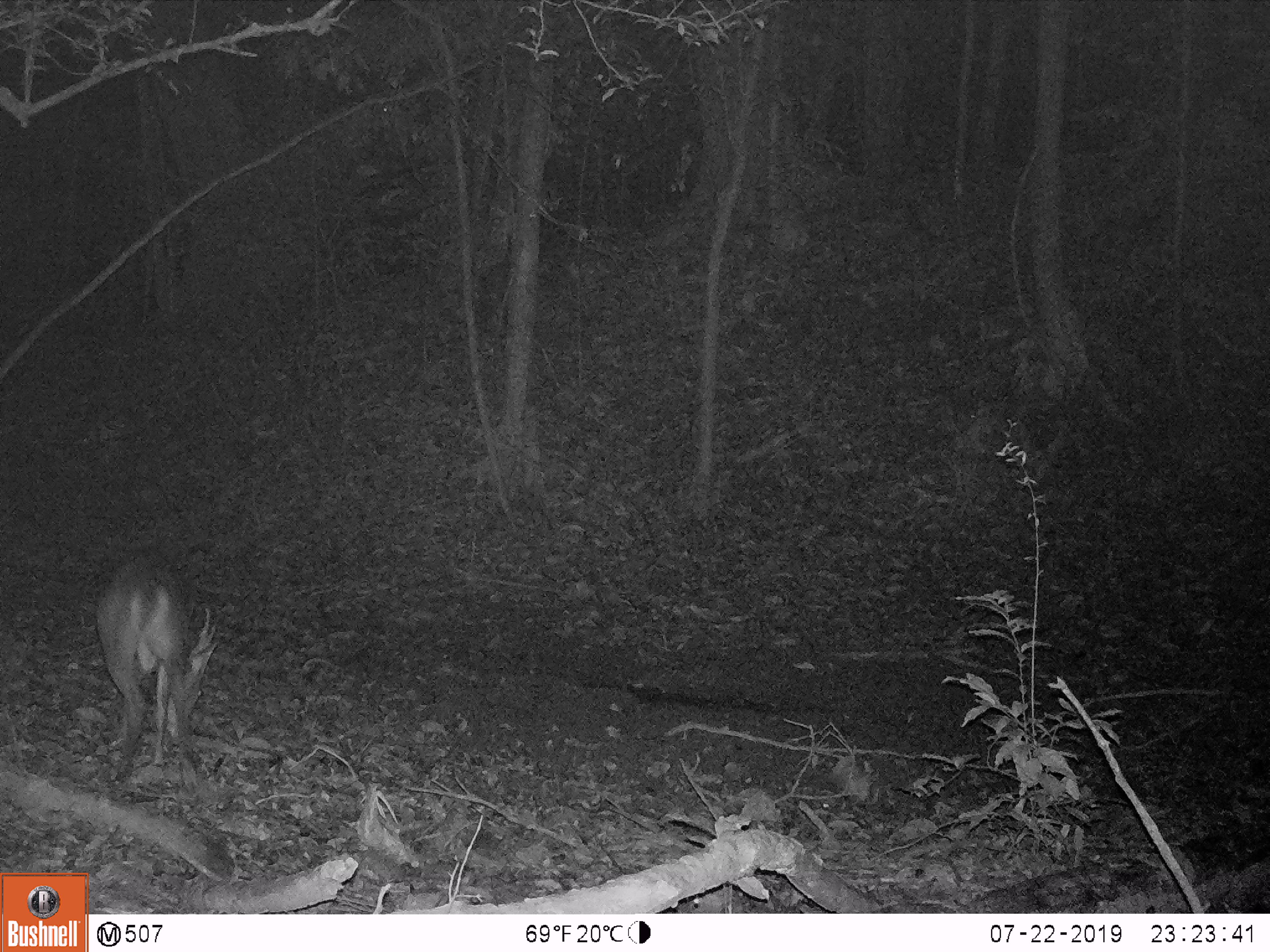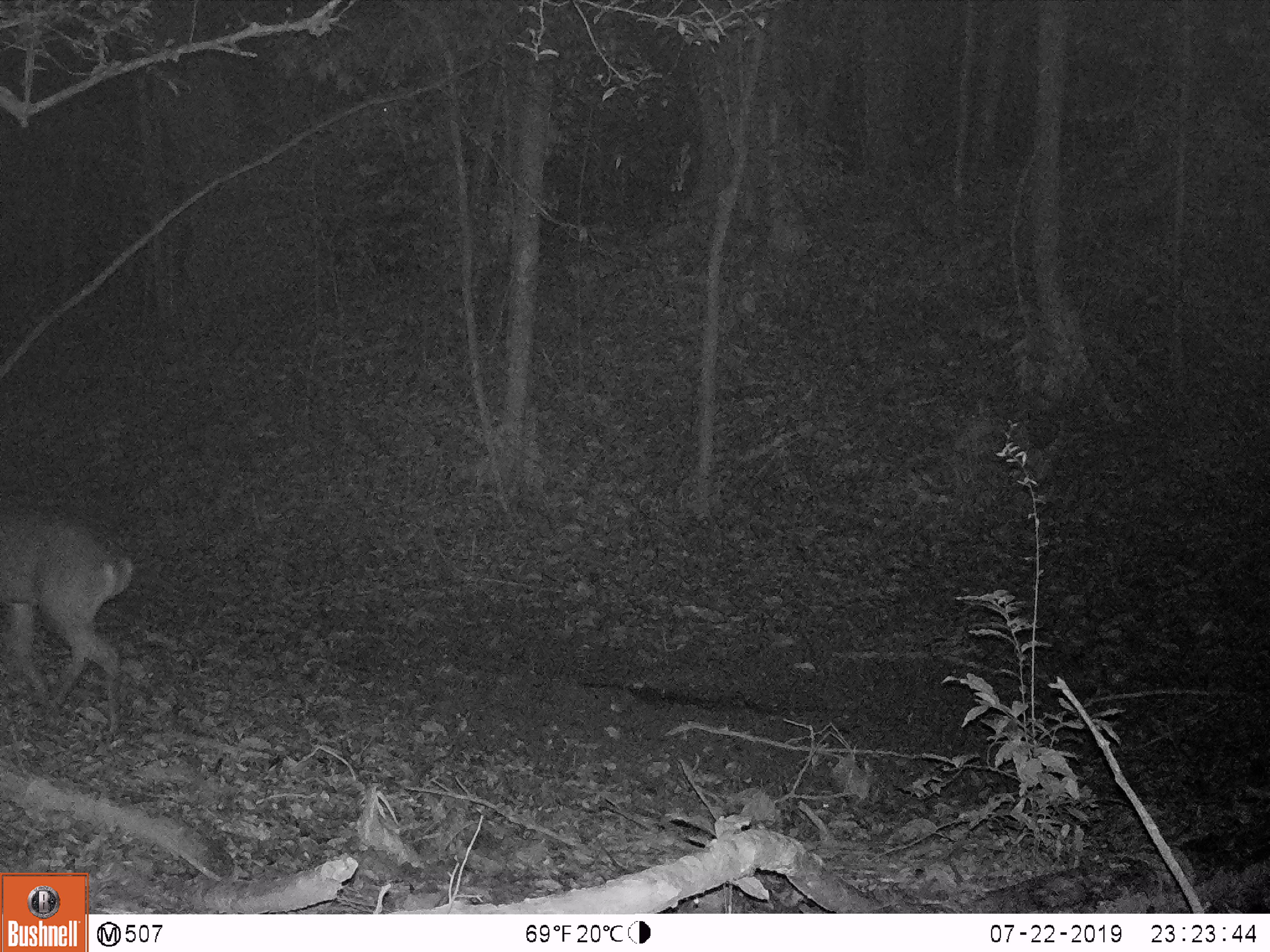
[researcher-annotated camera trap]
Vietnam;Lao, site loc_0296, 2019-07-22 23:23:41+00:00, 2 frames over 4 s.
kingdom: Animalia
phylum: Chordata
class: Mammalia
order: Artiodactyla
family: Cervidae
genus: Muntiacus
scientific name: Muntiacus vuquangensis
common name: large-antlered muntjac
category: large antlered muntjac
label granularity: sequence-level